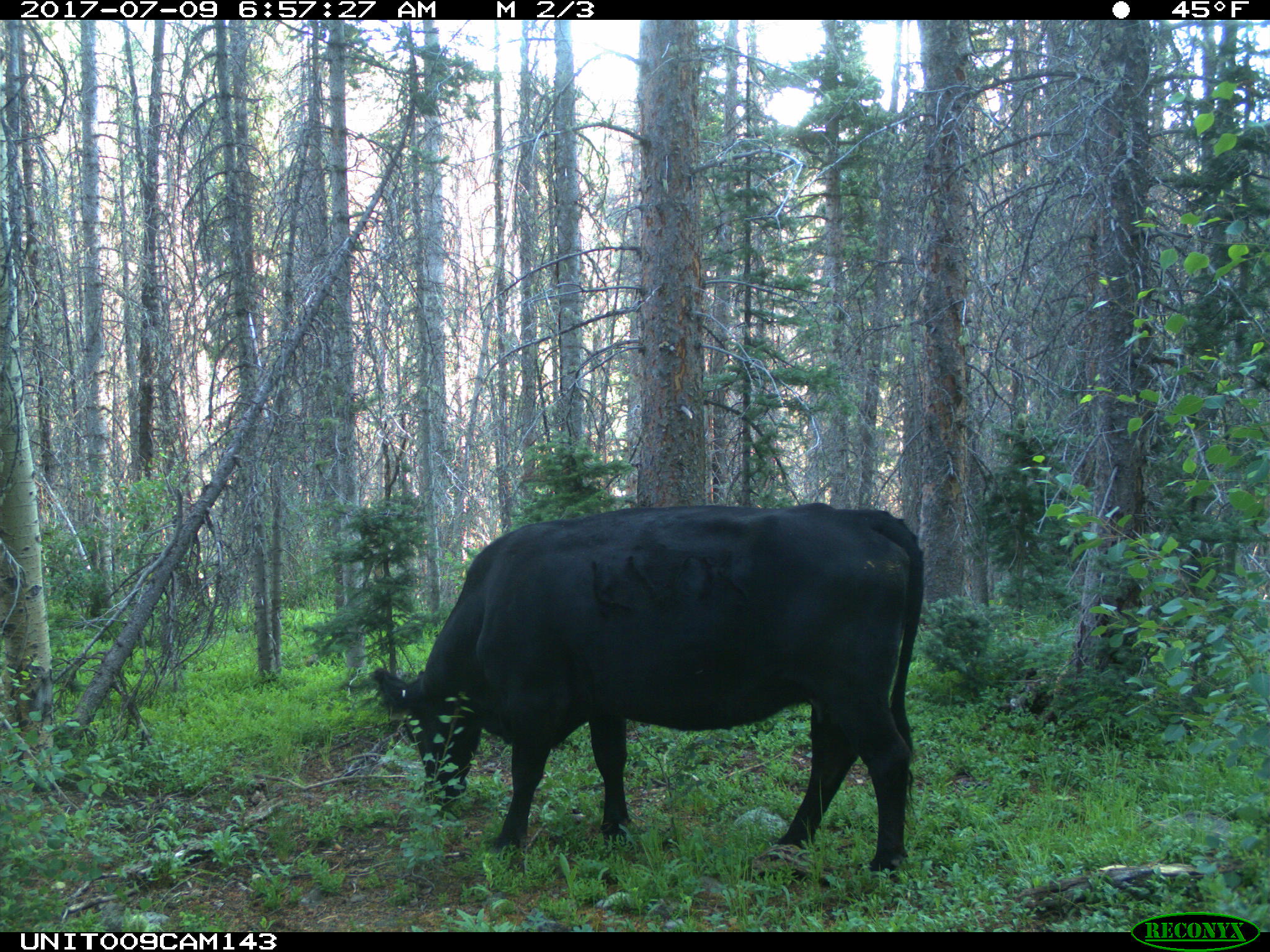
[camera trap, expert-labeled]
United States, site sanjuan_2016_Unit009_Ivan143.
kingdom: Animalia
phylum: Chordata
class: Mammalia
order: Artiodactyla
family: Bovidae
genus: Bos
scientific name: Bos taurus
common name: domestic cow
Bos taurus (domestic cow).